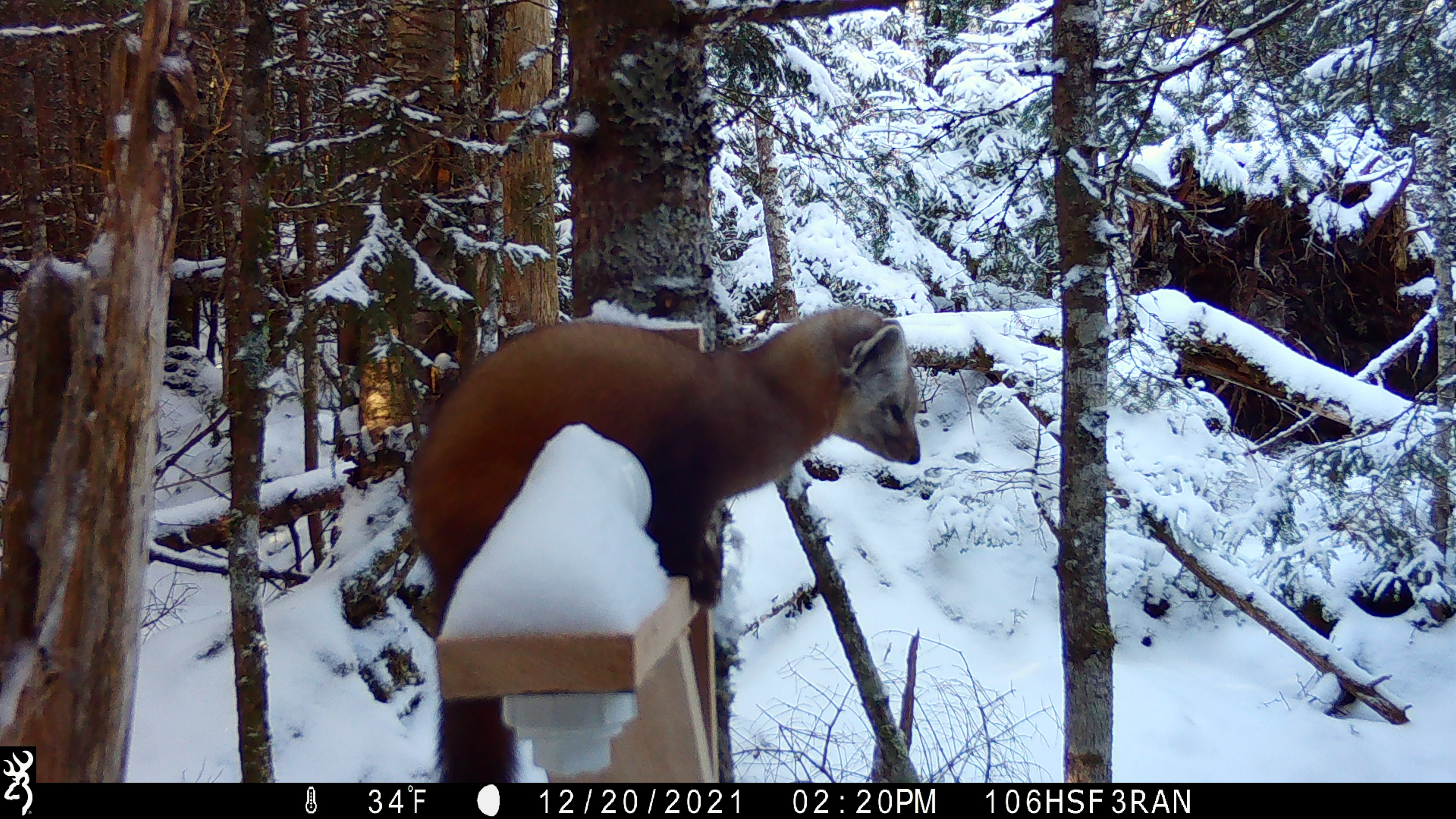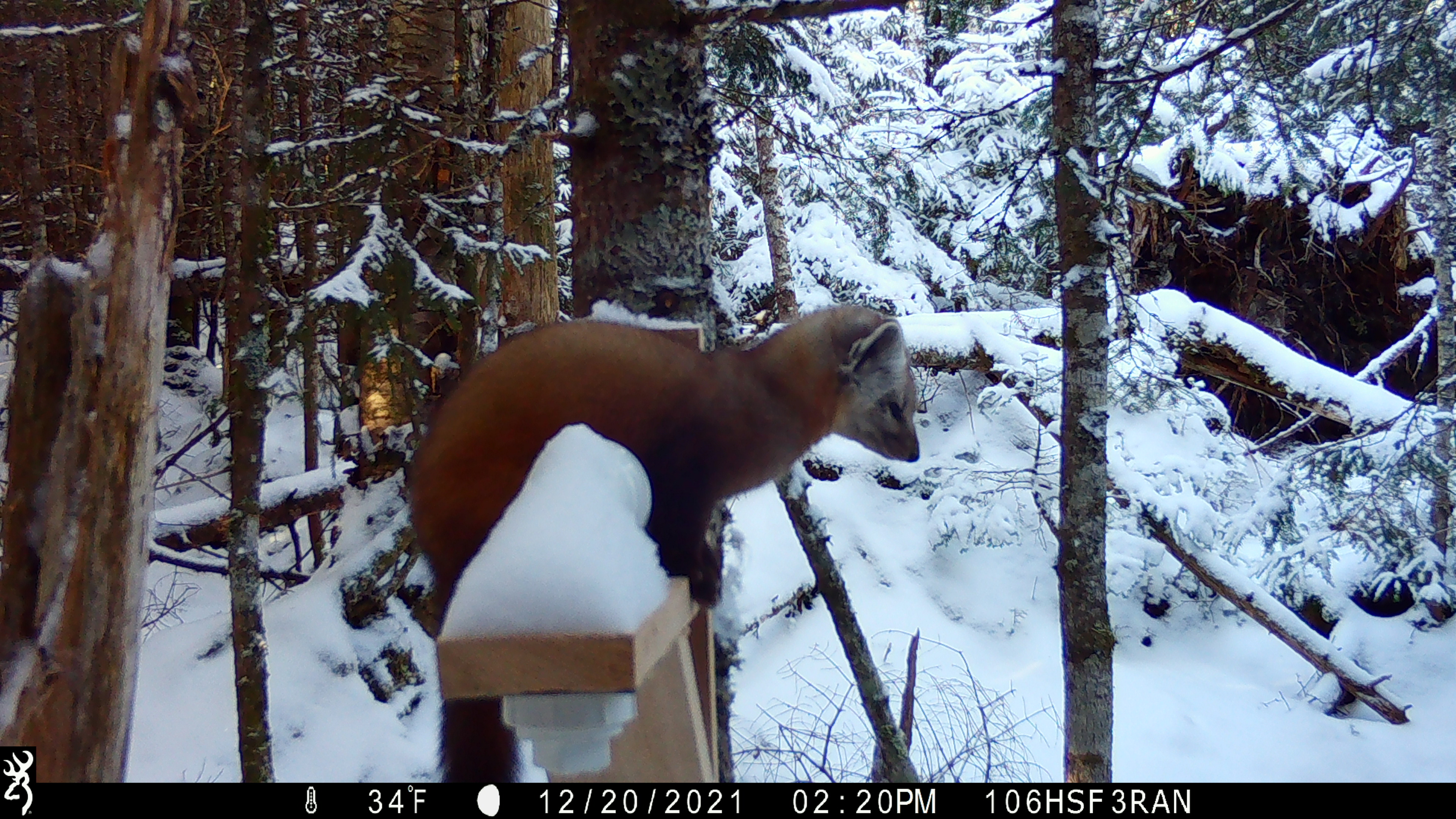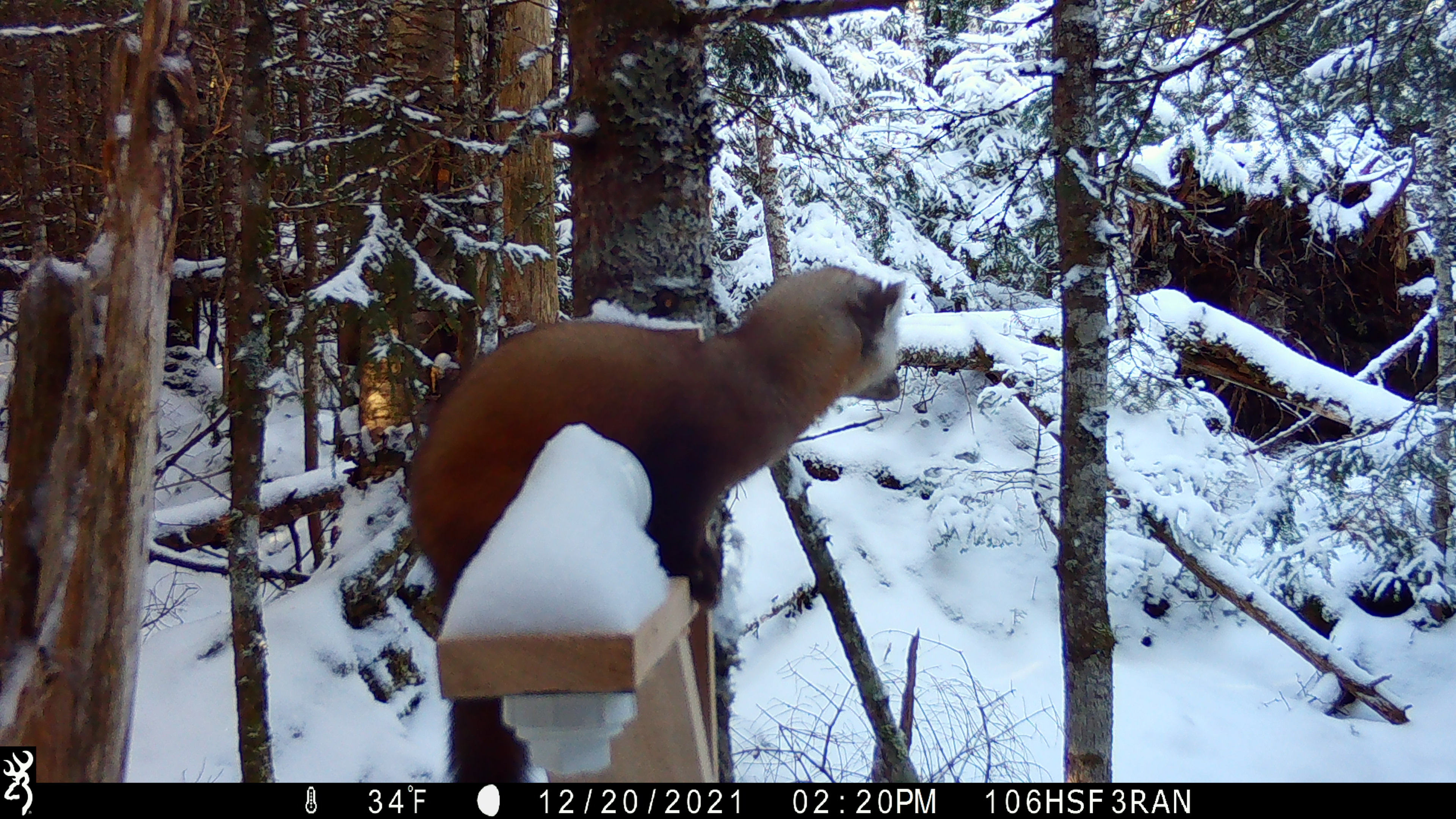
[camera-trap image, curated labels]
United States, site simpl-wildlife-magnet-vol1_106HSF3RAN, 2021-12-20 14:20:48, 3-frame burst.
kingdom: Animalia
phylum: Chordata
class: Mammalia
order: Carnivora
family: Mustelidae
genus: Martes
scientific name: Martes americana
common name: american marten